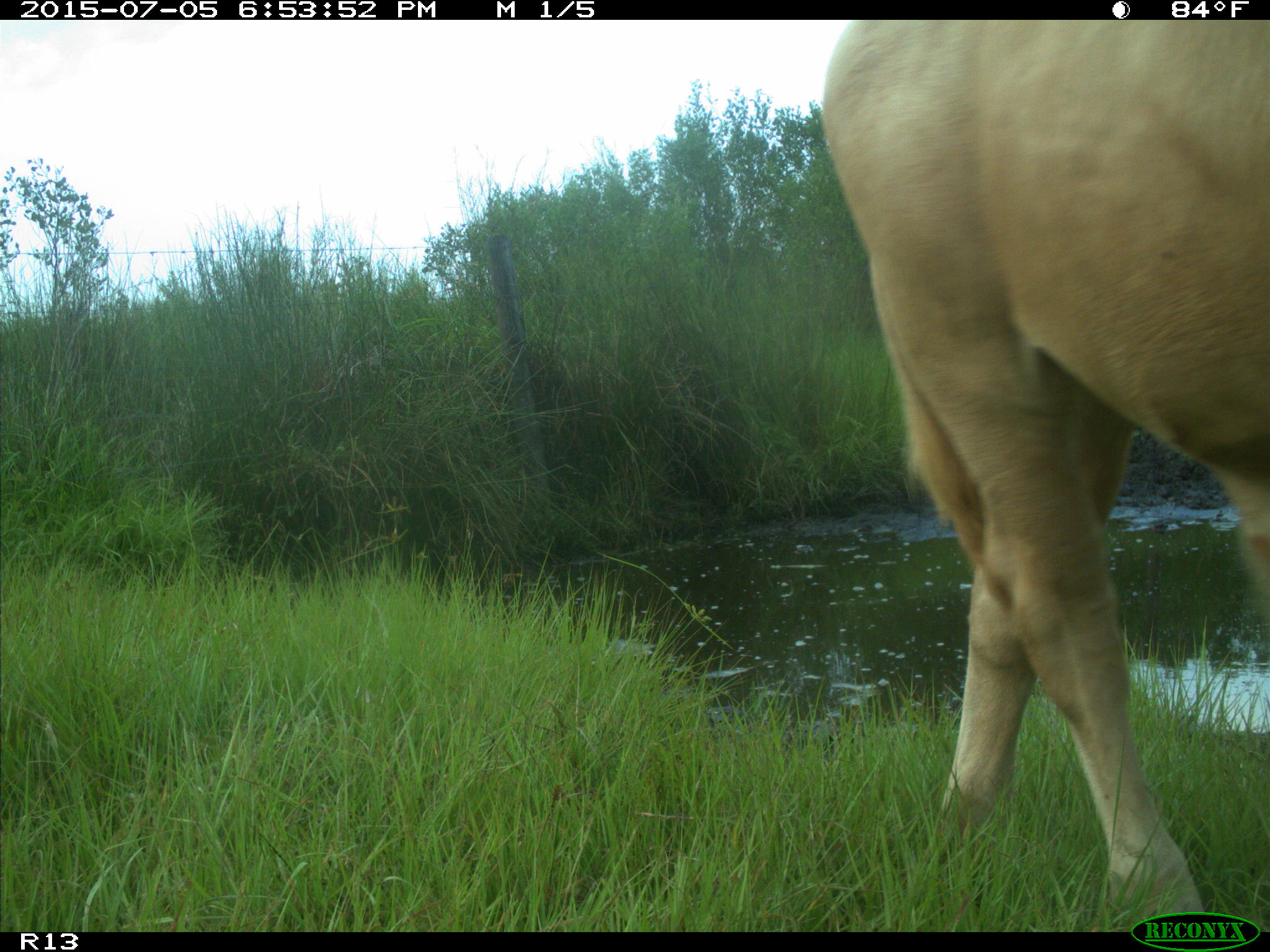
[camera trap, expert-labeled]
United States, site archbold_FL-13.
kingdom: Animalia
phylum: Chordata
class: Mammalia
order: Artiodactyla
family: Bovidae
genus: Bos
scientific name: Bos taurus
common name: domestic cow